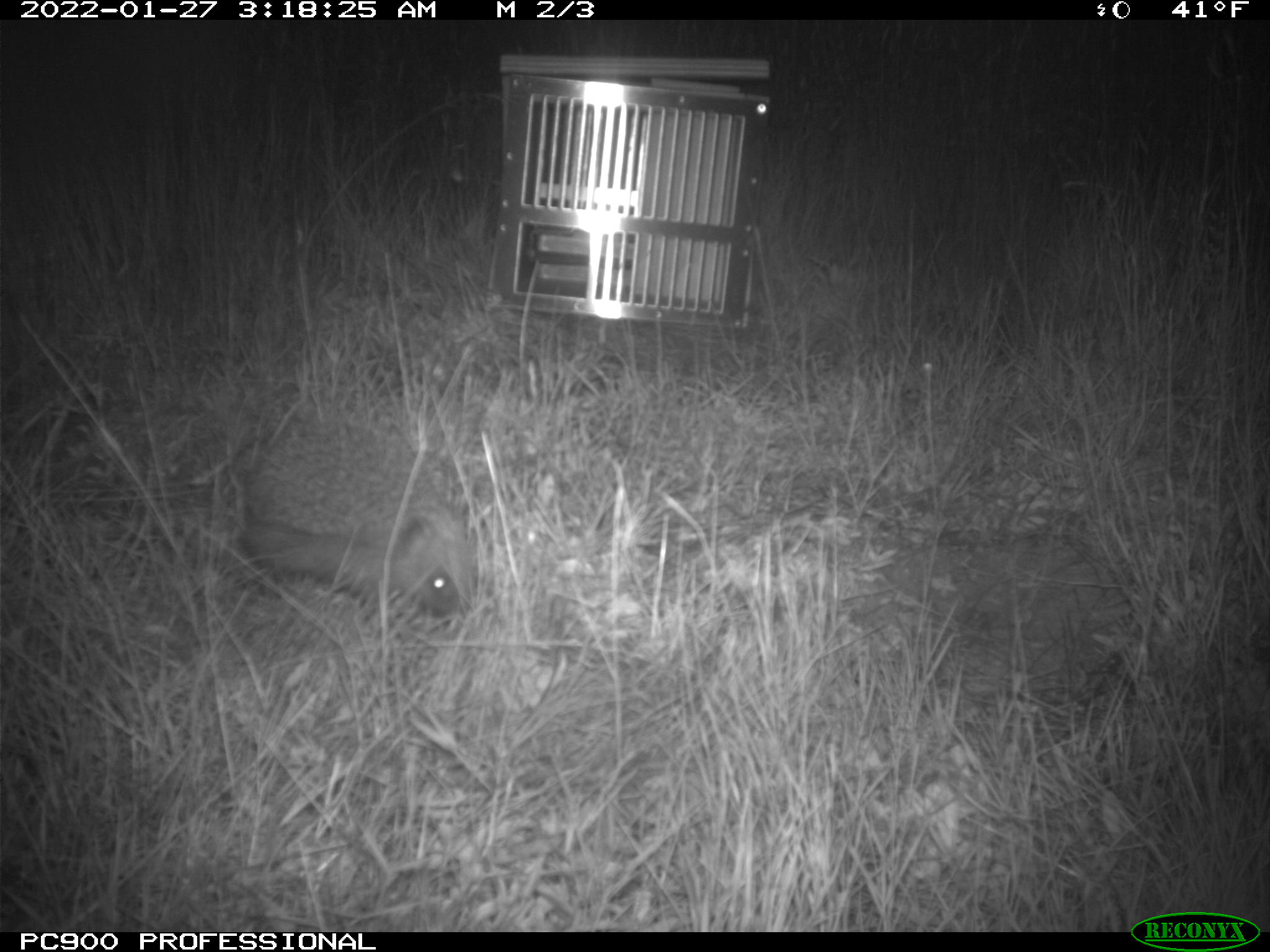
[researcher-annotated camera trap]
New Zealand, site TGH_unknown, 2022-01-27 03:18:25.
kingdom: Animalia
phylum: Chordata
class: Mammalia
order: Eulipotyphla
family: Erinaceidae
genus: Erinaceus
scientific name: Erinaceus europaeus europaeus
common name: european hedgehog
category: hedgehog